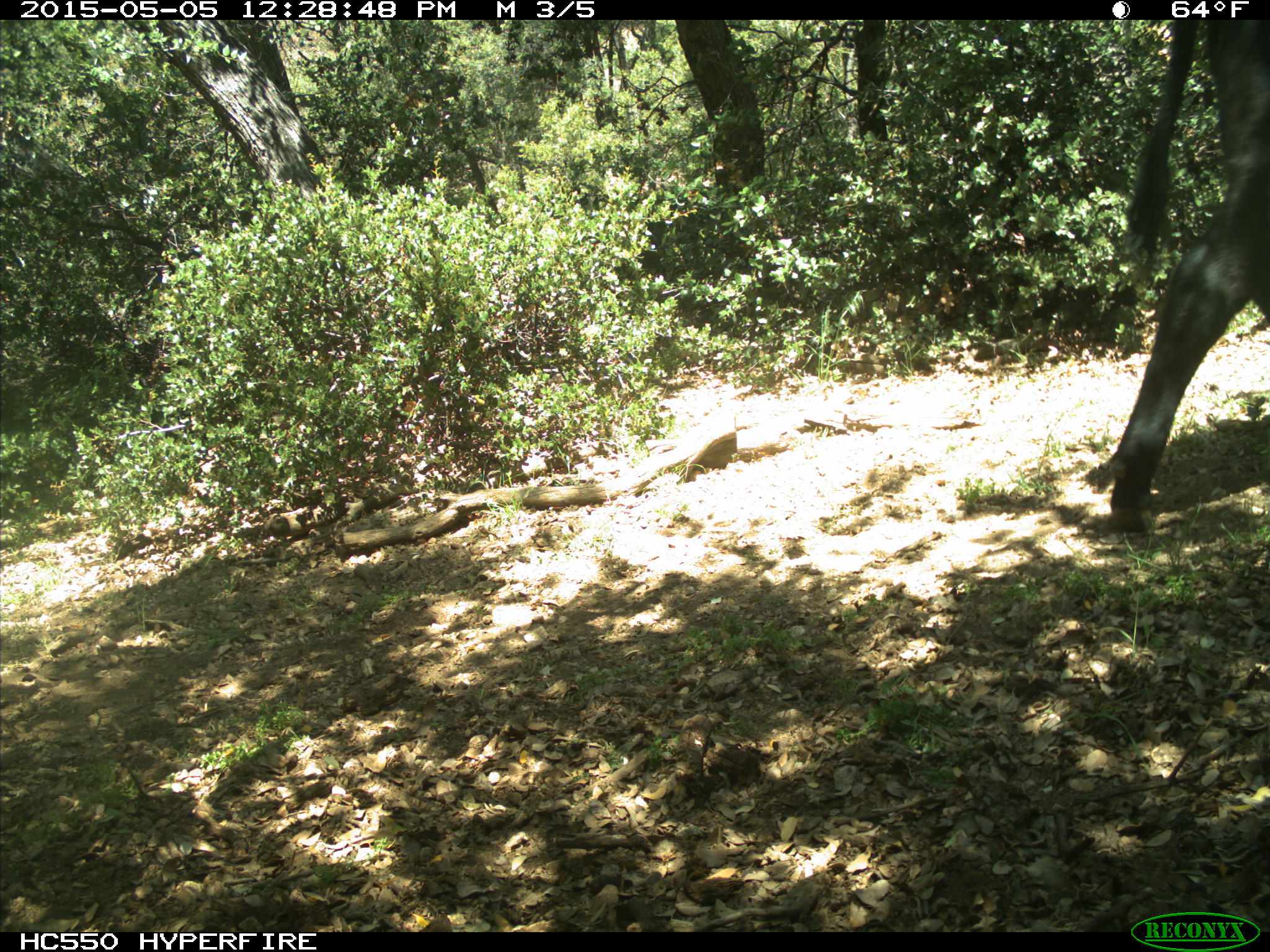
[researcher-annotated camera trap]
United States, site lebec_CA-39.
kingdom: Animalia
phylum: Chordata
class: Mammalia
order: Artiodactyla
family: Bovidae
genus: Bos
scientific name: Bos taurus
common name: domestic cow